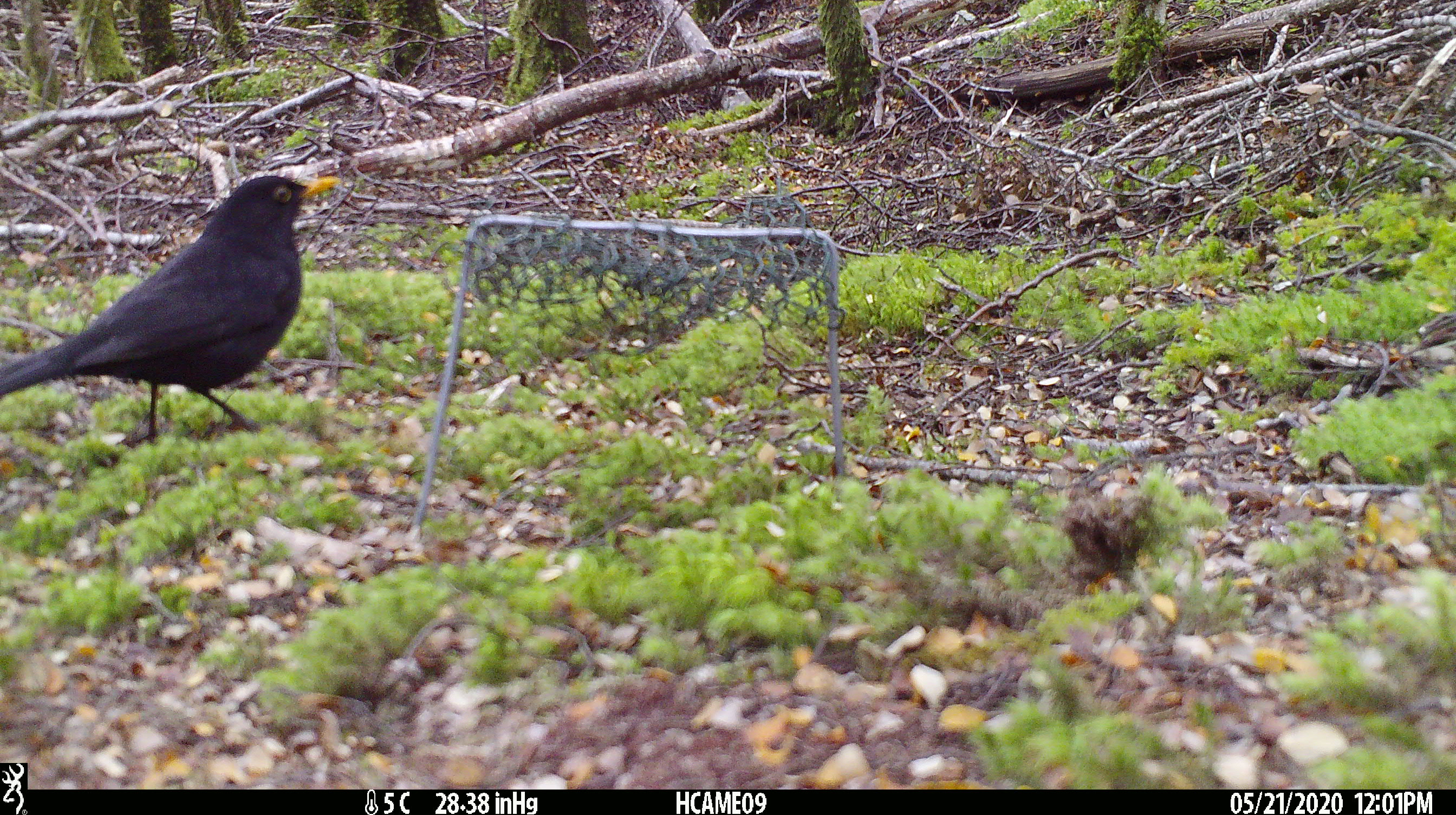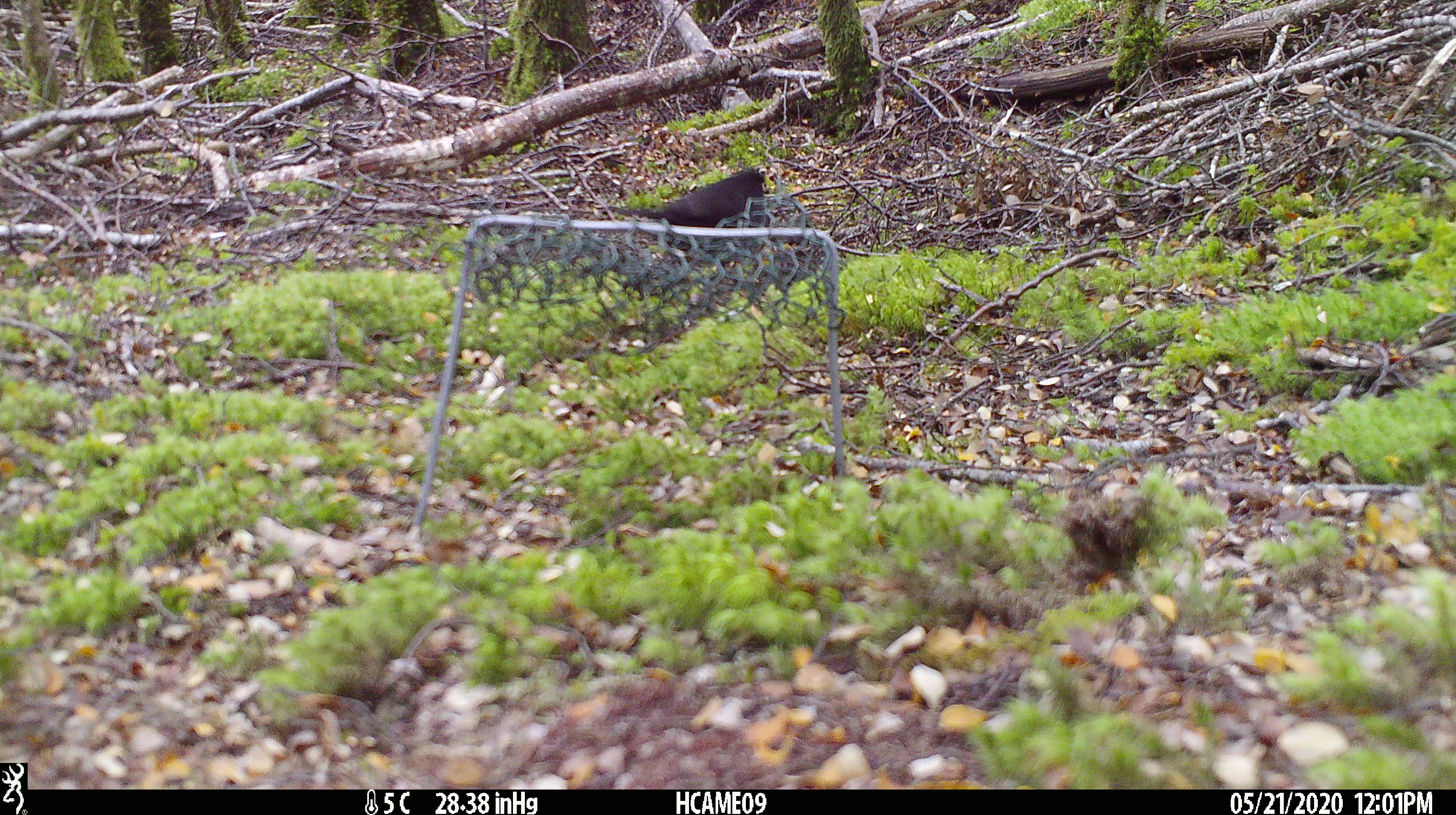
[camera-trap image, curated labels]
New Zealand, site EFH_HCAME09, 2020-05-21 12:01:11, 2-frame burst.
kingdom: Animalia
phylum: Chordata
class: Aves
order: Passeriformes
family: Turdidae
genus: Turdus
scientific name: Turdus merula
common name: eurasian blackbird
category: blackbird